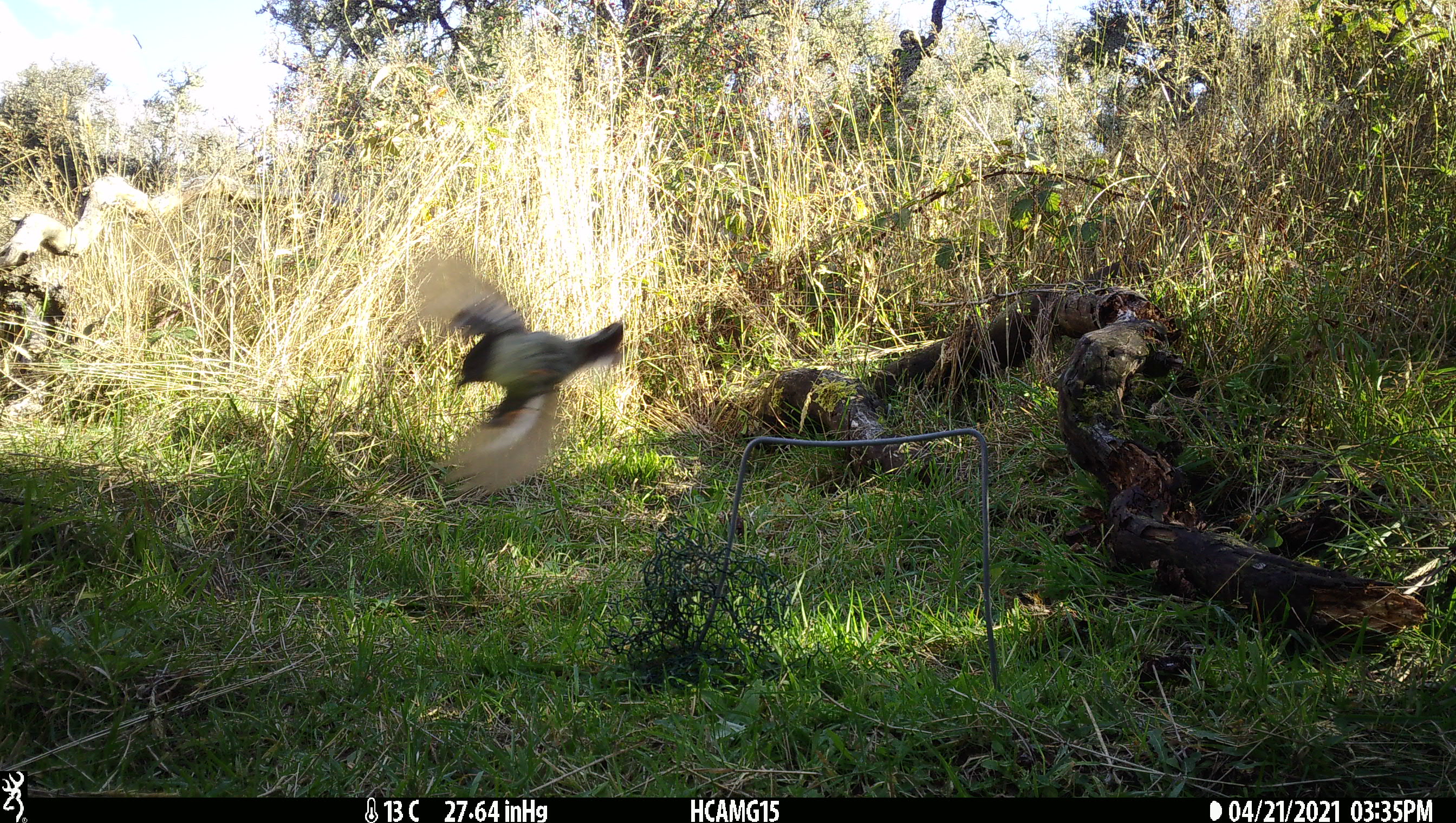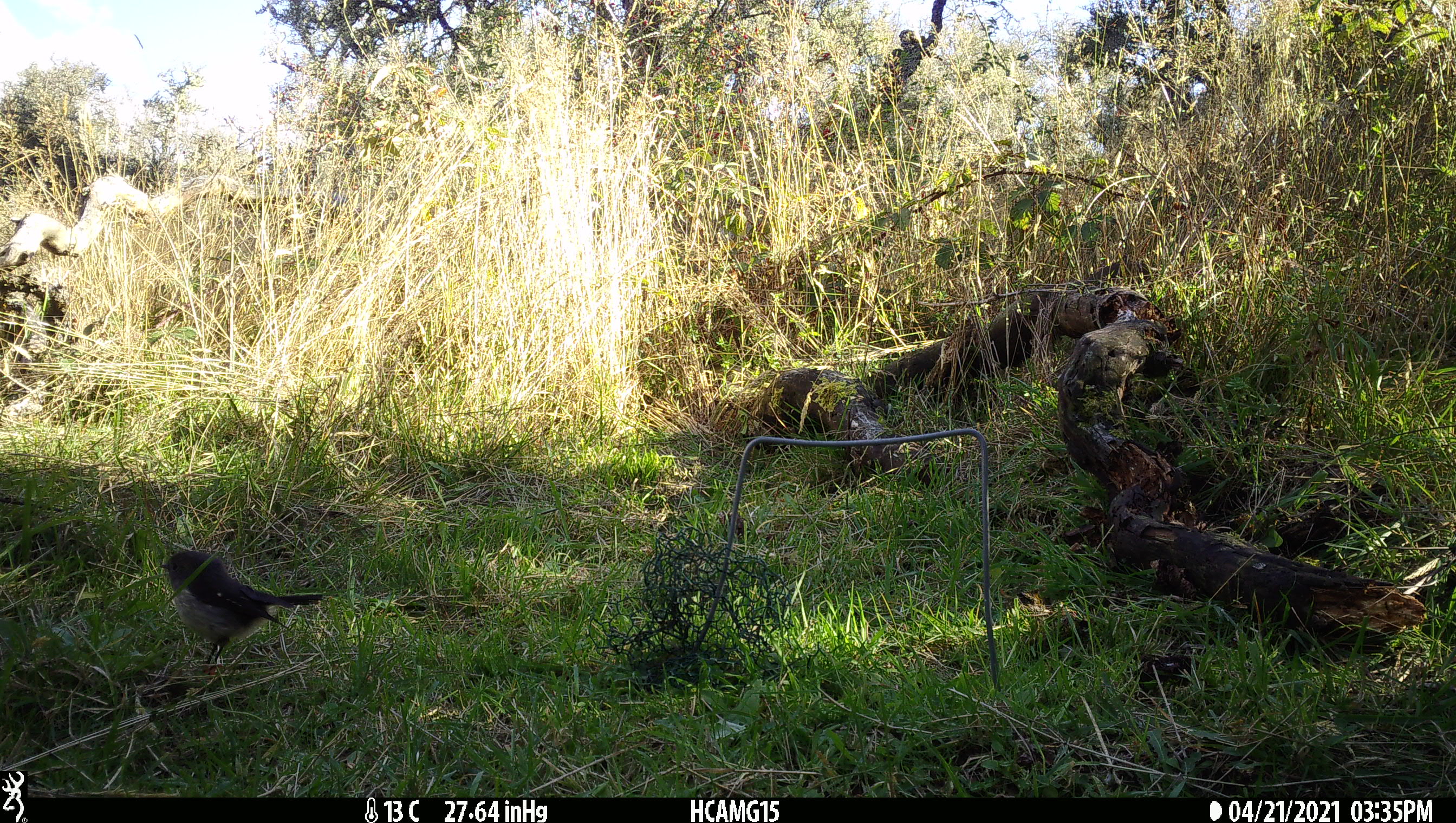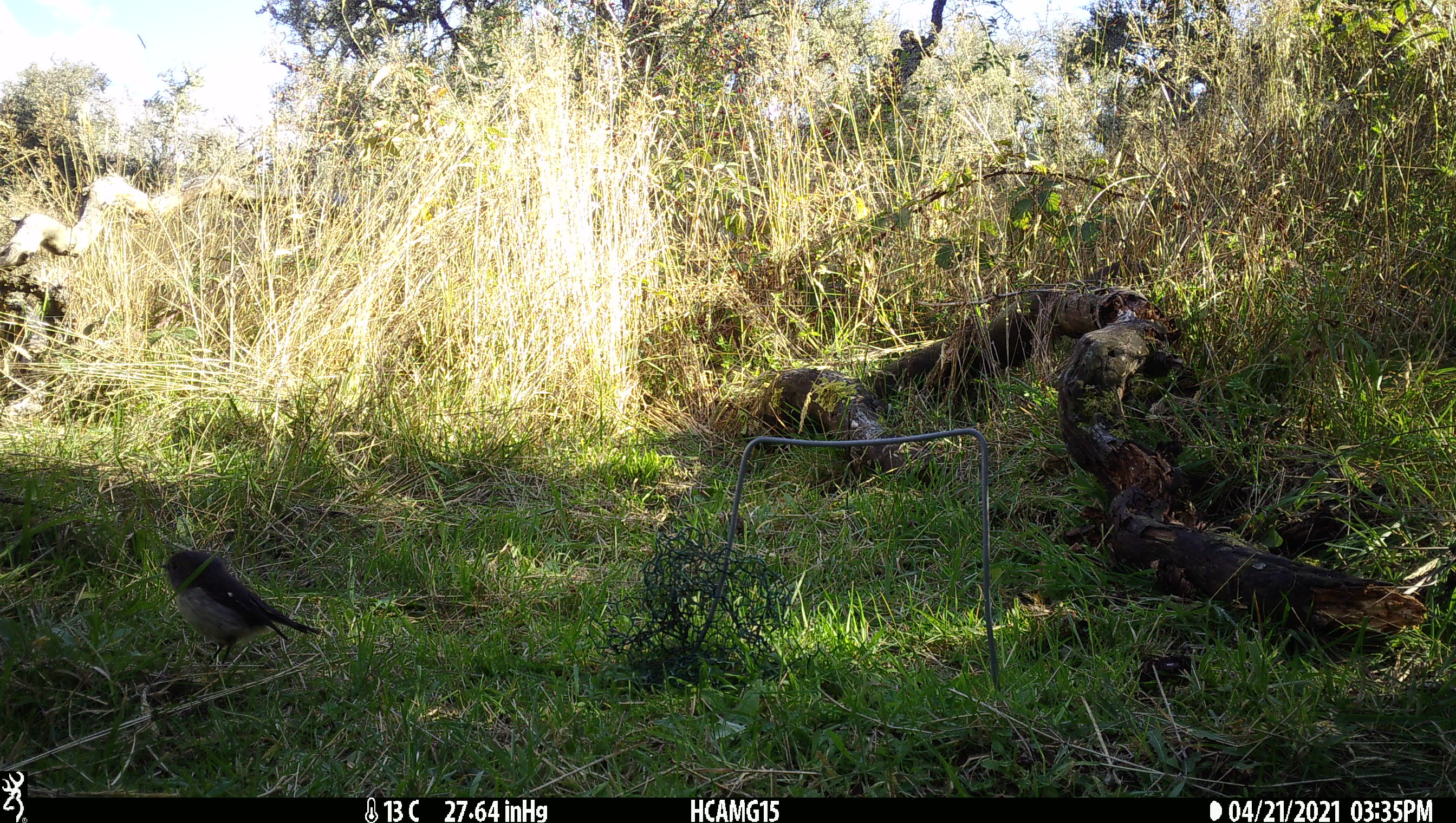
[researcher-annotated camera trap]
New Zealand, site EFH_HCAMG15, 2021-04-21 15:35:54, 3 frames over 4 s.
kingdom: Animalia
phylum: Chordata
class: Aves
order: Passeriformes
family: Petroicidae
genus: Petroica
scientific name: Petroica macrocephala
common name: tomtit